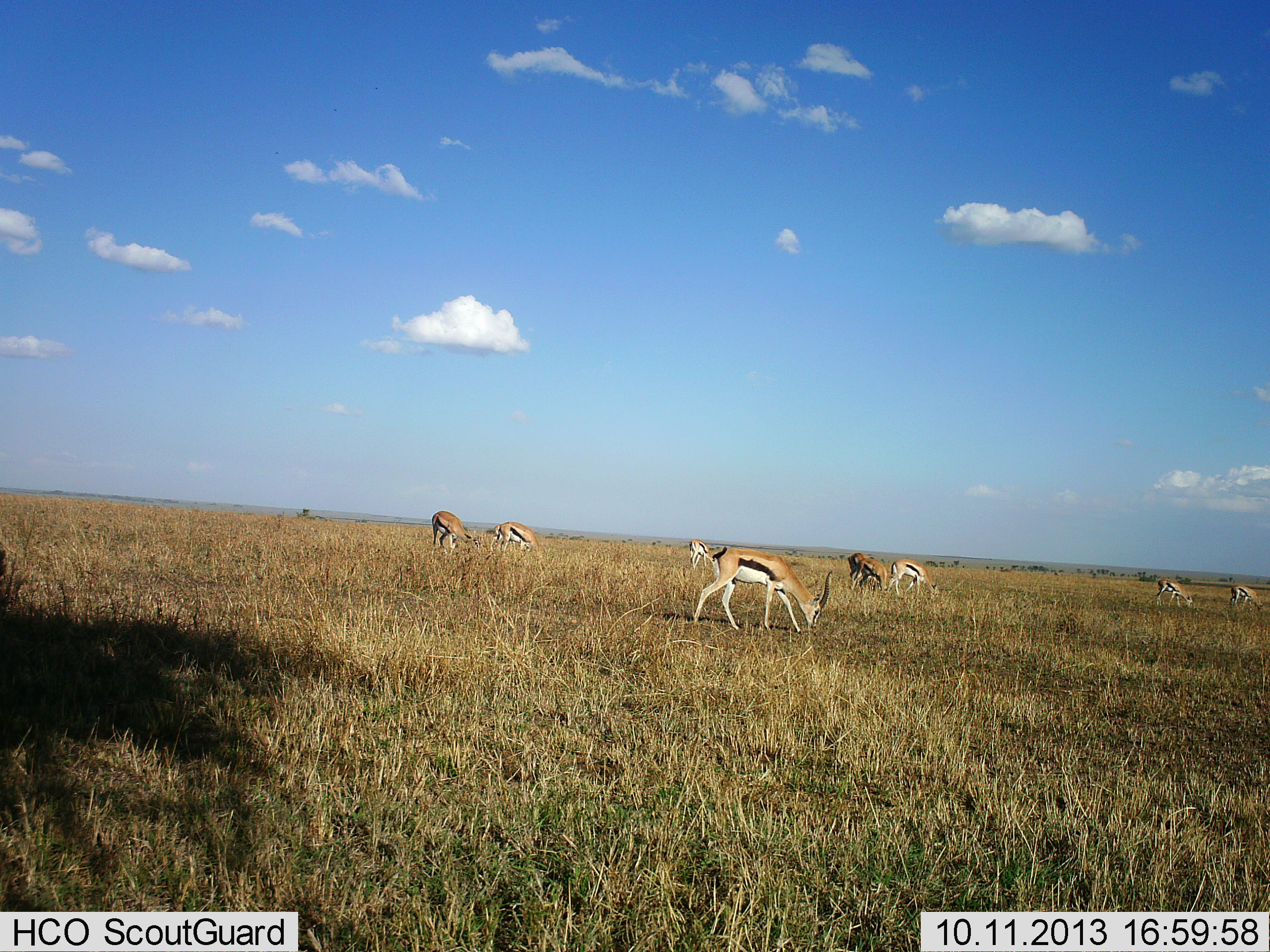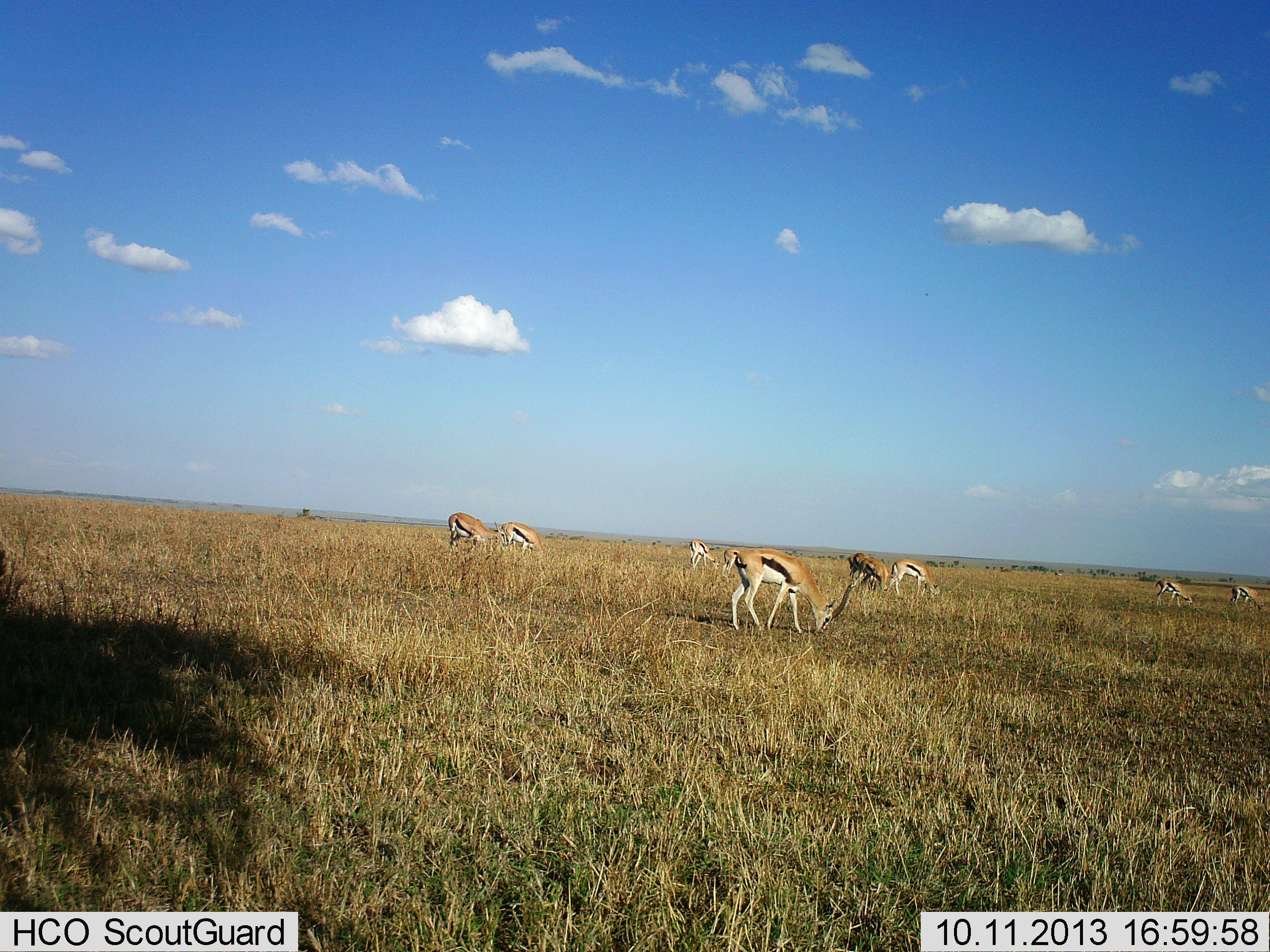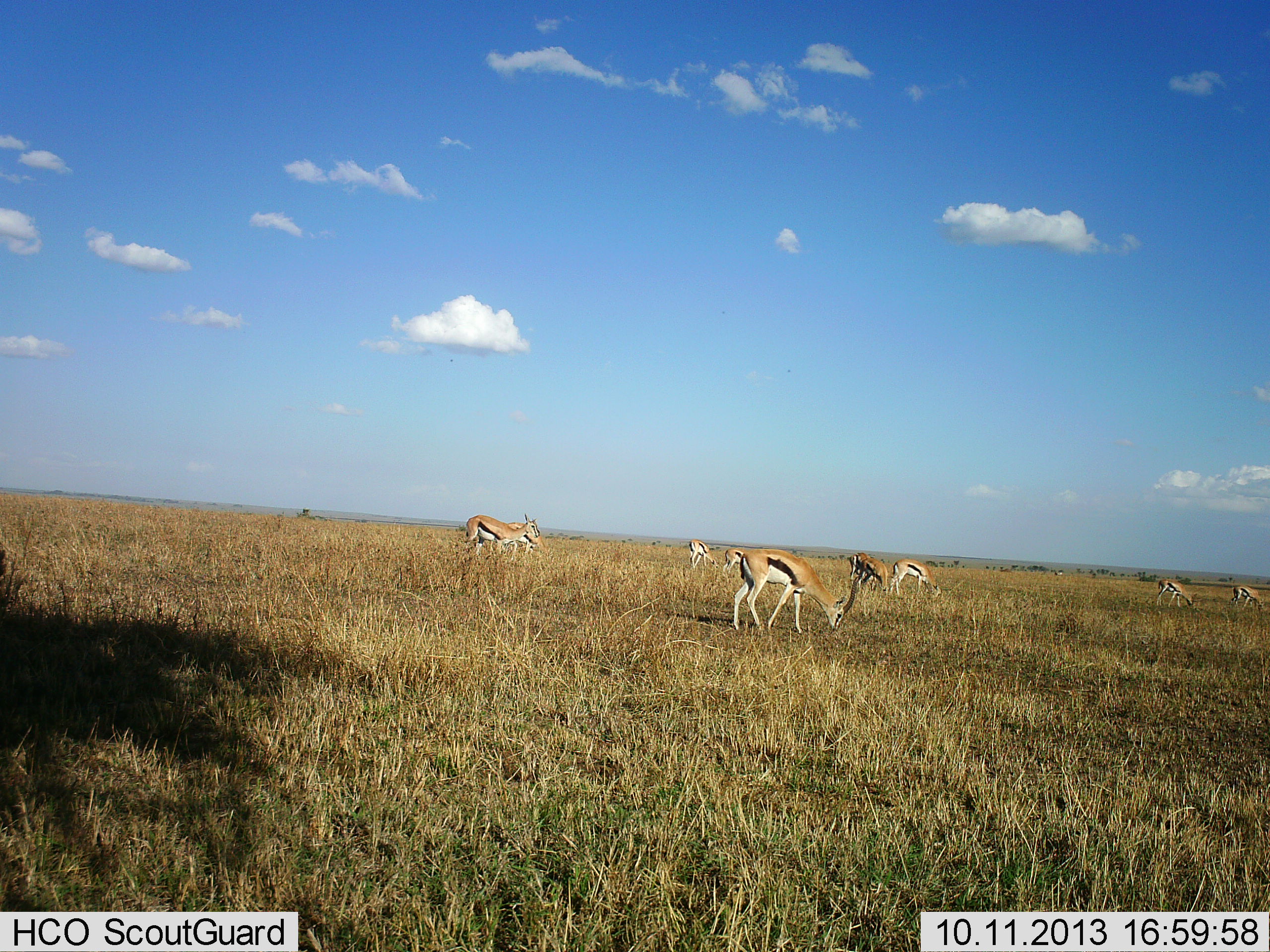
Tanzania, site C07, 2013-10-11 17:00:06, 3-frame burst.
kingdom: Animalia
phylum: Chordata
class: Mammalia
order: Artiodactyla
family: Bovidae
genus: Eudorcas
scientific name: Eudorcas thomsonii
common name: thomson's gazelle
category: gazellethomsons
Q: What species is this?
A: Gazellethomsons (thomson's gazelle) (Eudorcas thomsonii).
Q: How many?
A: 9.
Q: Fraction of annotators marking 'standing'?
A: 30%.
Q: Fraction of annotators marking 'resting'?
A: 0%.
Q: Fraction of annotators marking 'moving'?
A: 50%.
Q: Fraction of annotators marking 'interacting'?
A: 0%.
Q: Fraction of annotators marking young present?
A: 0%.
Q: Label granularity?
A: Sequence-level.